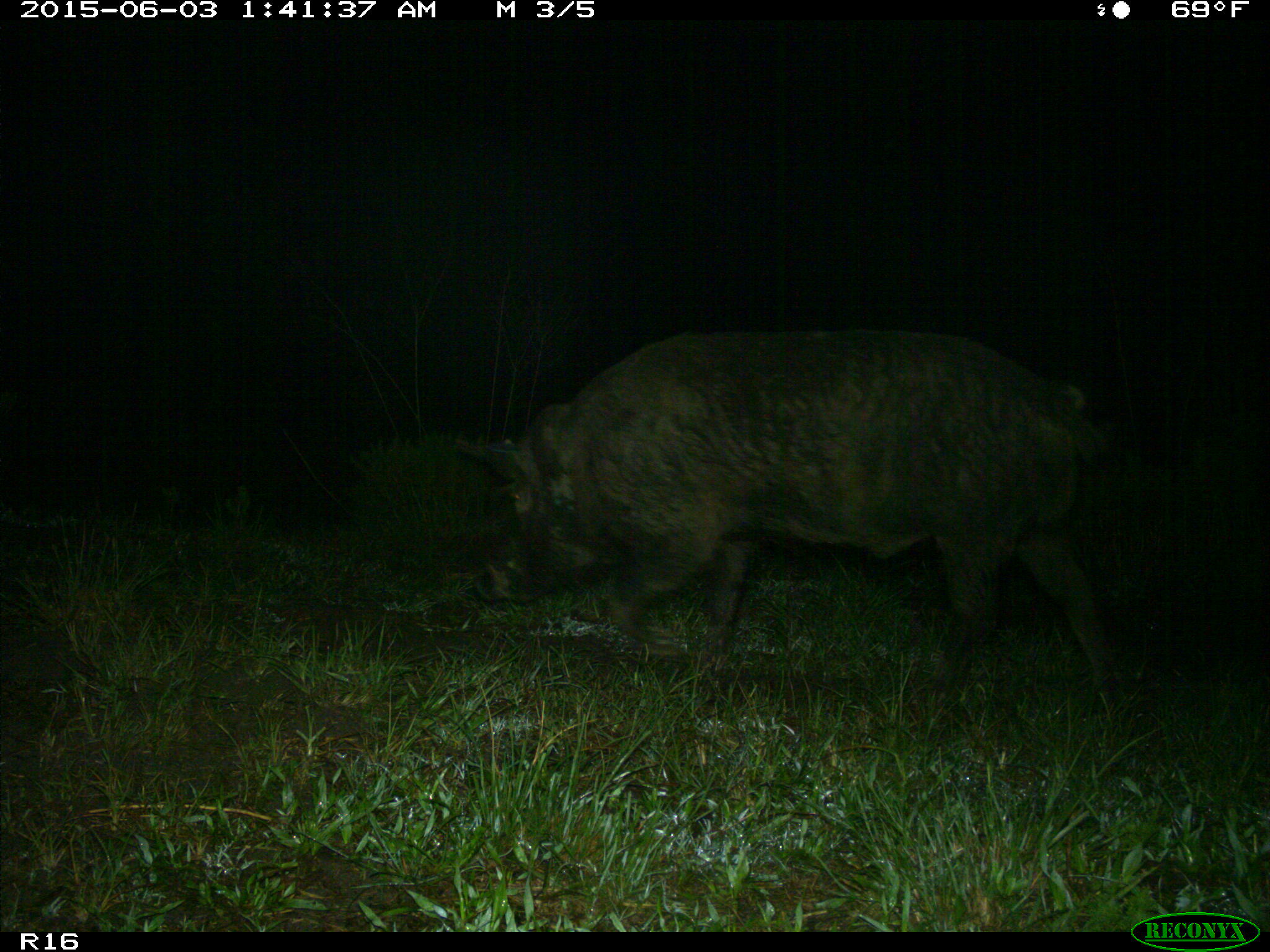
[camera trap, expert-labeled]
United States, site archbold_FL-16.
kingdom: Animalia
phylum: Chordata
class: Mammalia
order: Artiodactyla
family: Suidae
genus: Sus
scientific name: Sus scrofa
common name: wild boar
Sus scrofa (wild boar).